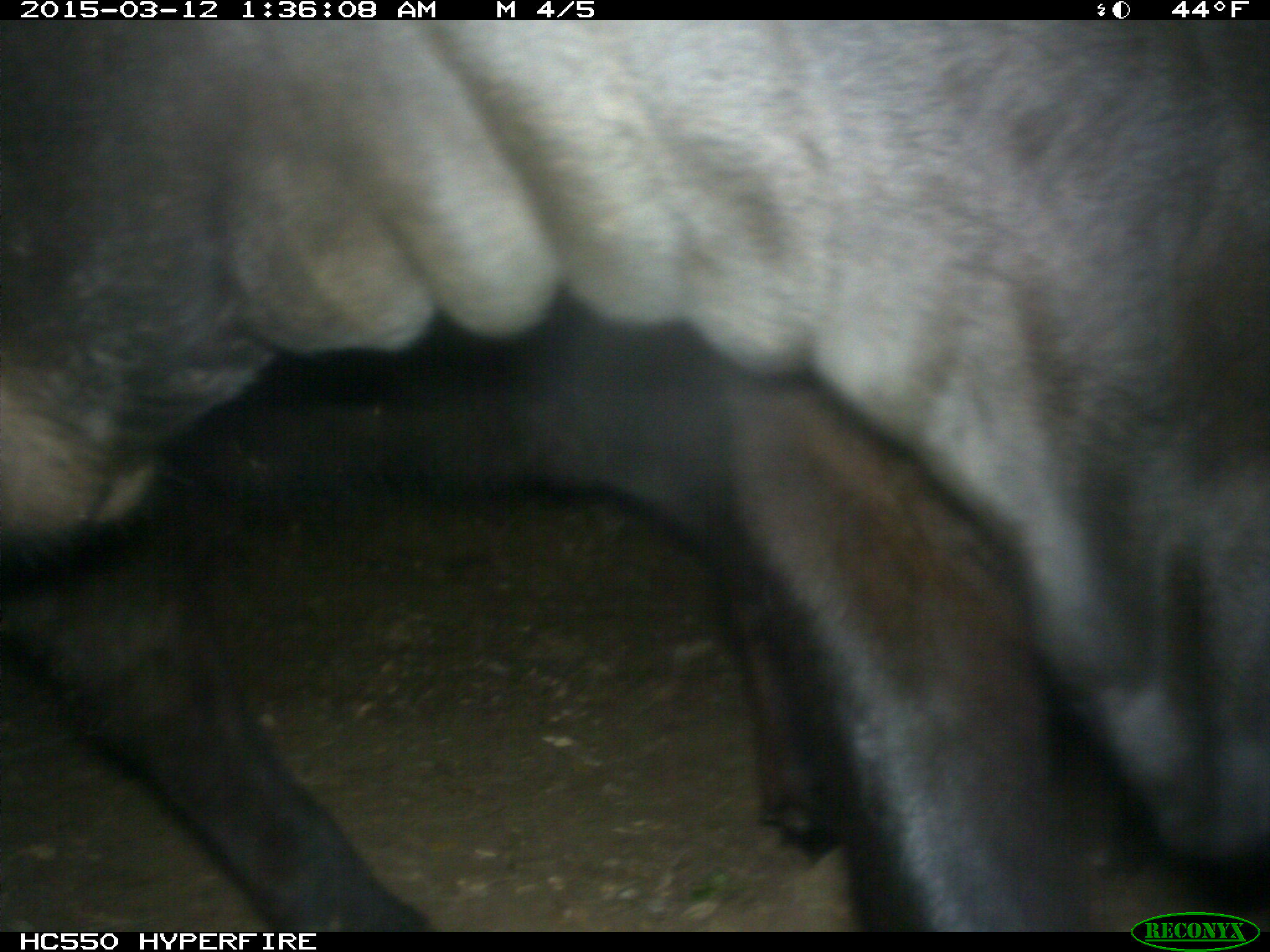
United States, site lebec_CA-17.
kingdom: Animalia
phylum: Chordata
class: Mammalia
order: Artiodactyla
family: Bovidae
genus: Bos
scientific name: Bos taurus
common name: domestic cow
Bos taurus (domestic cow).